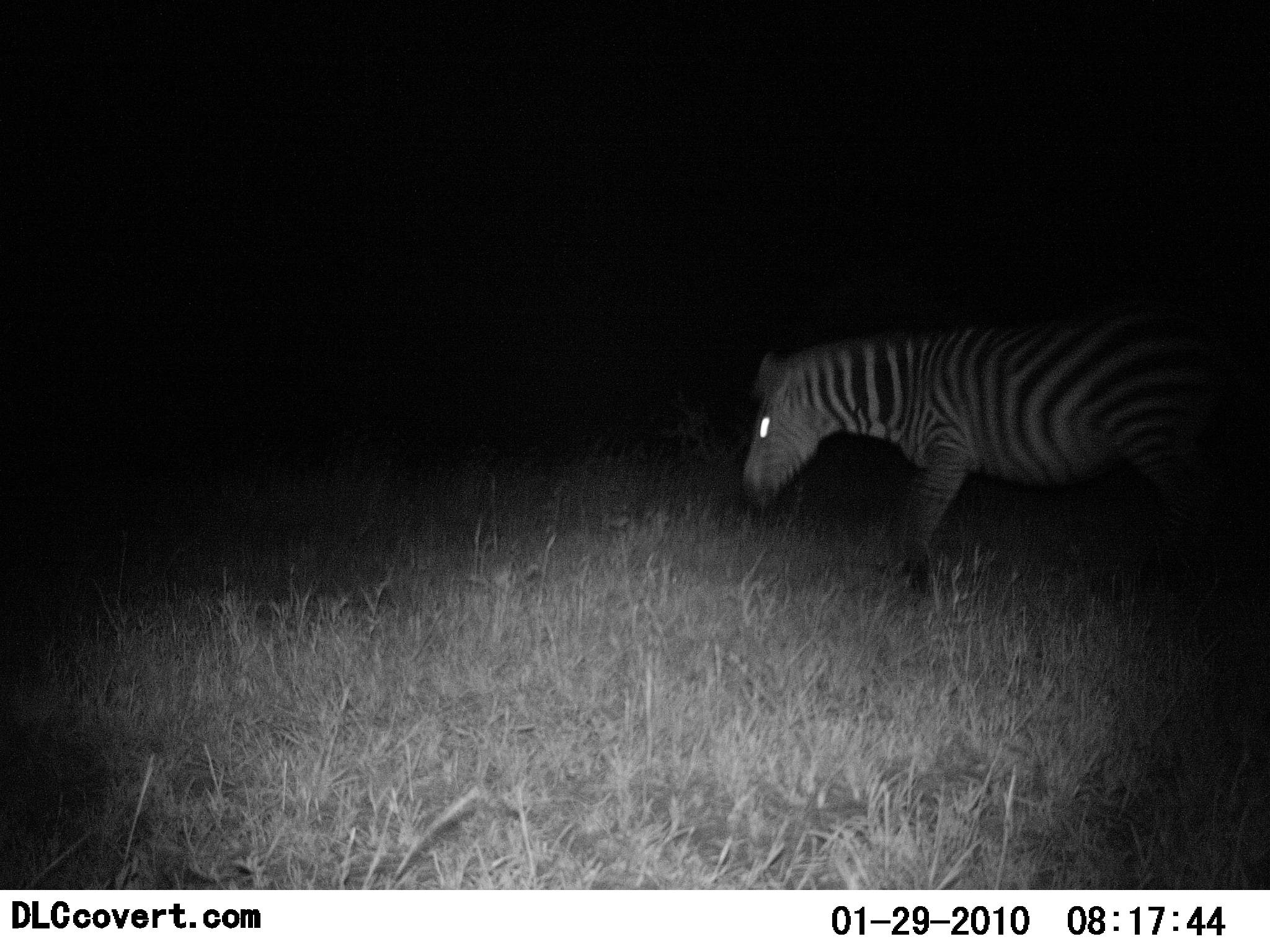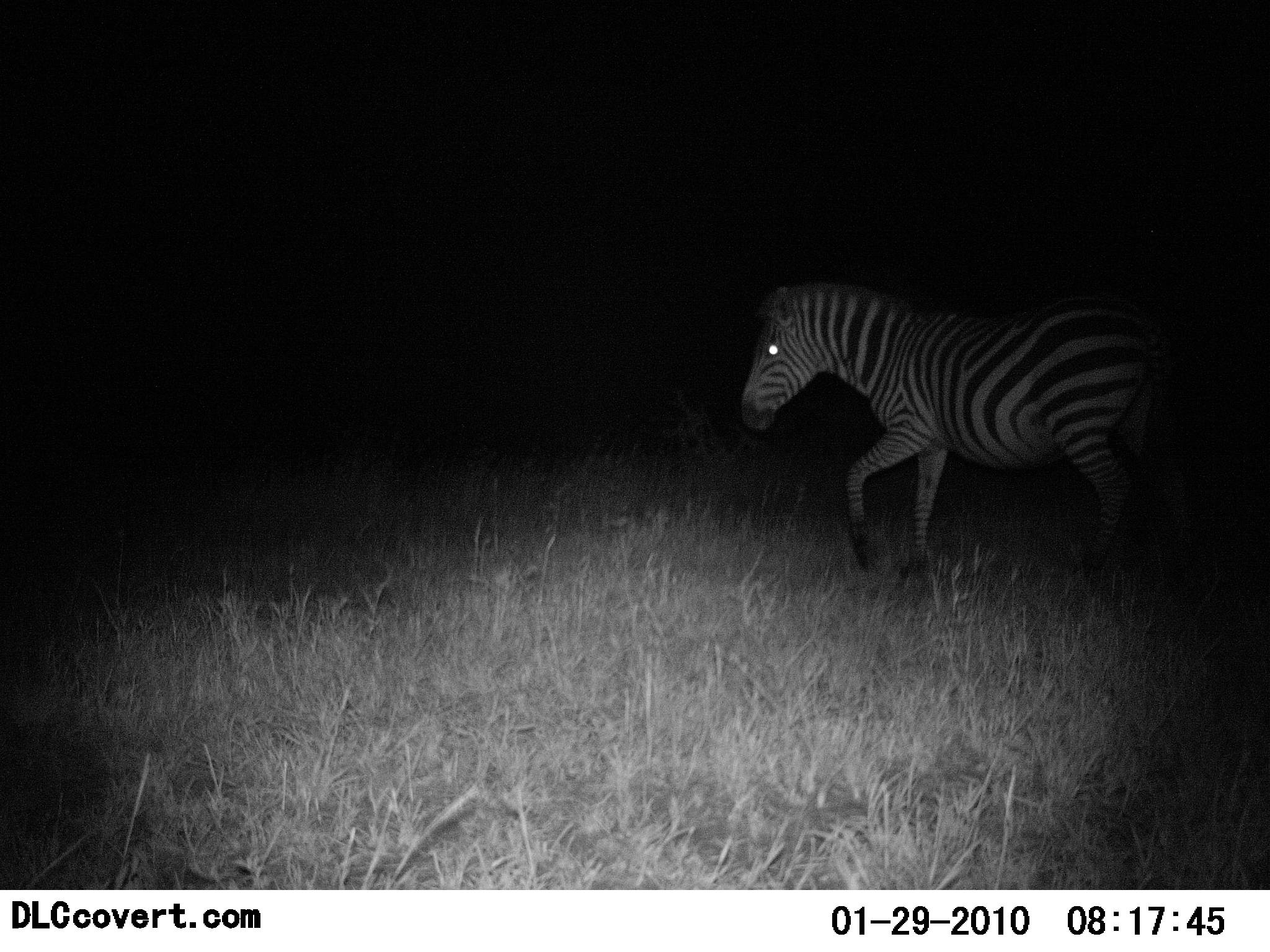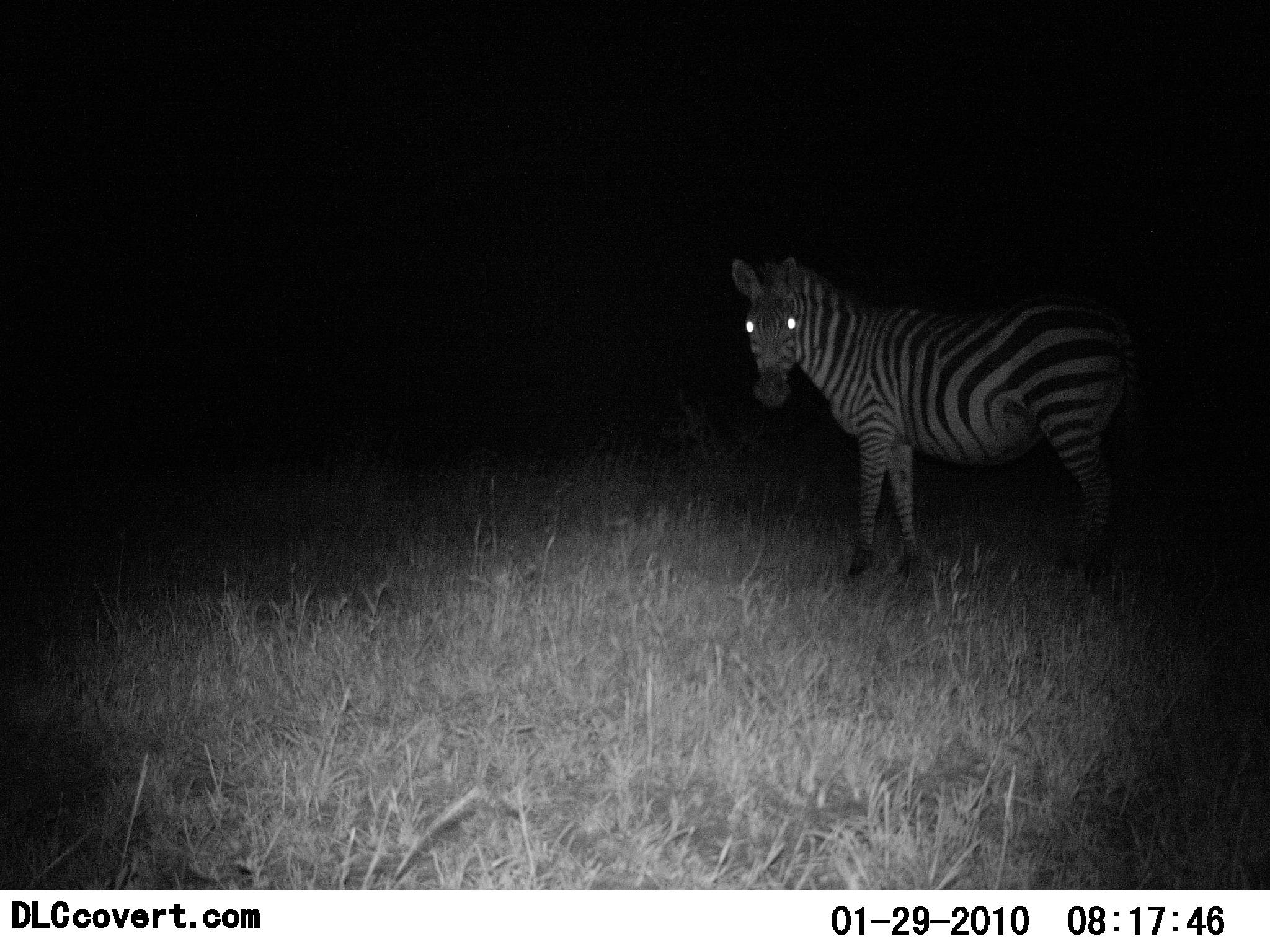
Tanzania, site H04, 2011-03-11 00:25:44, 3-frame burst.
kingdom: Animalia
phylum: Chordata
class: Mammalia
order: Perissodactyla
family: Equidae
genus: Equus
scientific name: Equus quagga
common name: plains zebra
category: zebra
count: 1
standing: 27%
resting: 9%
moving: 55%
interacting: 0%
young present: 0%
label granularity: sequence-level